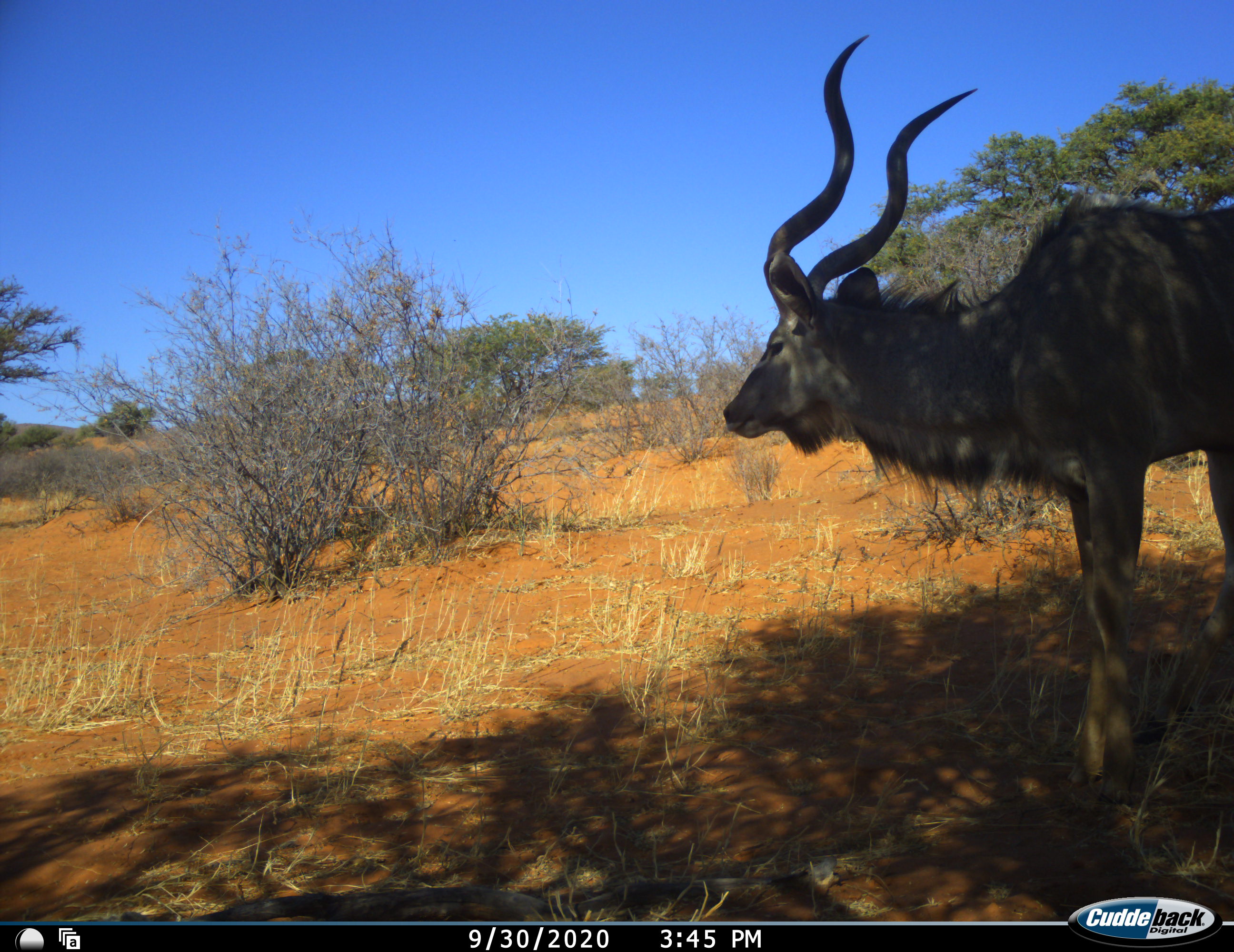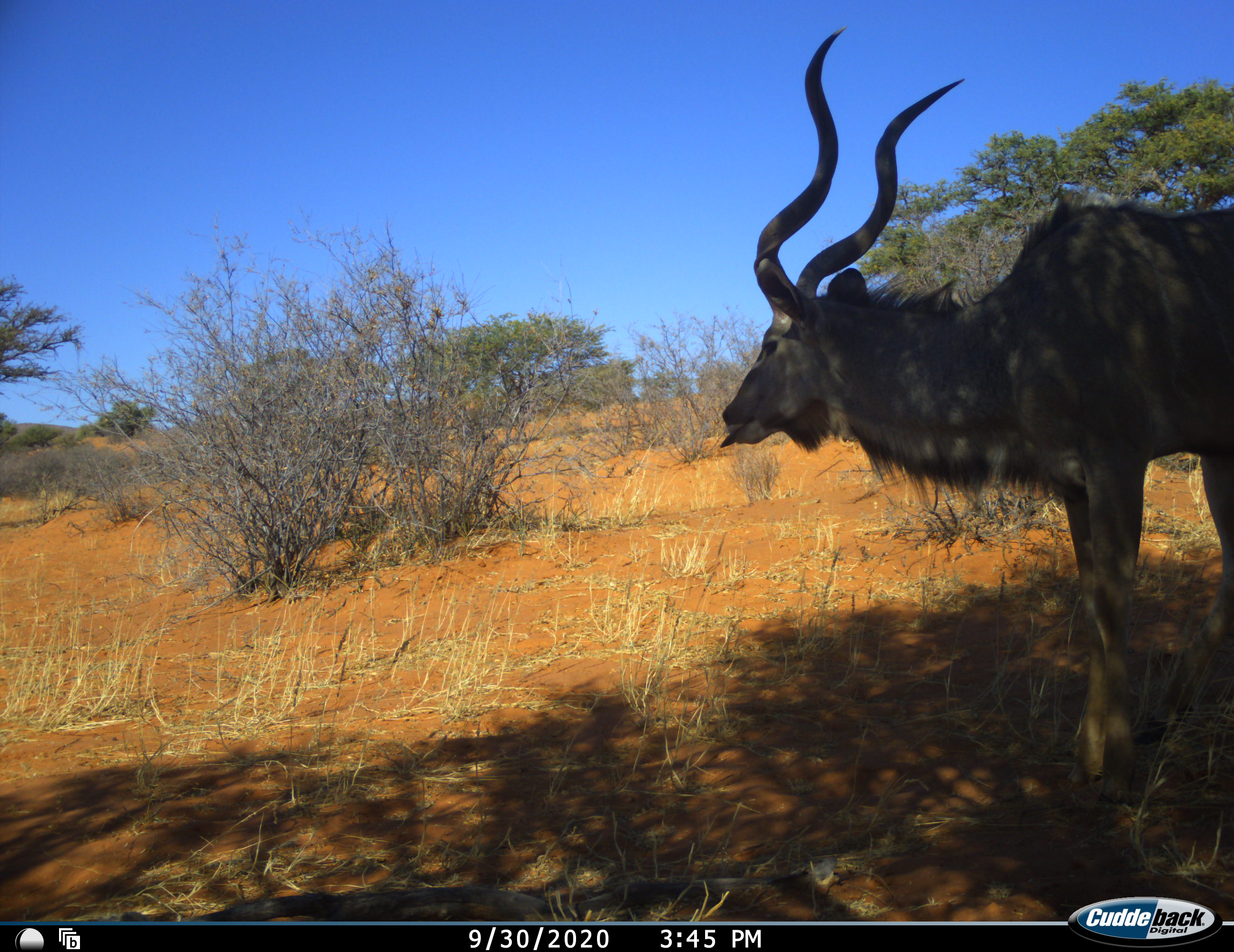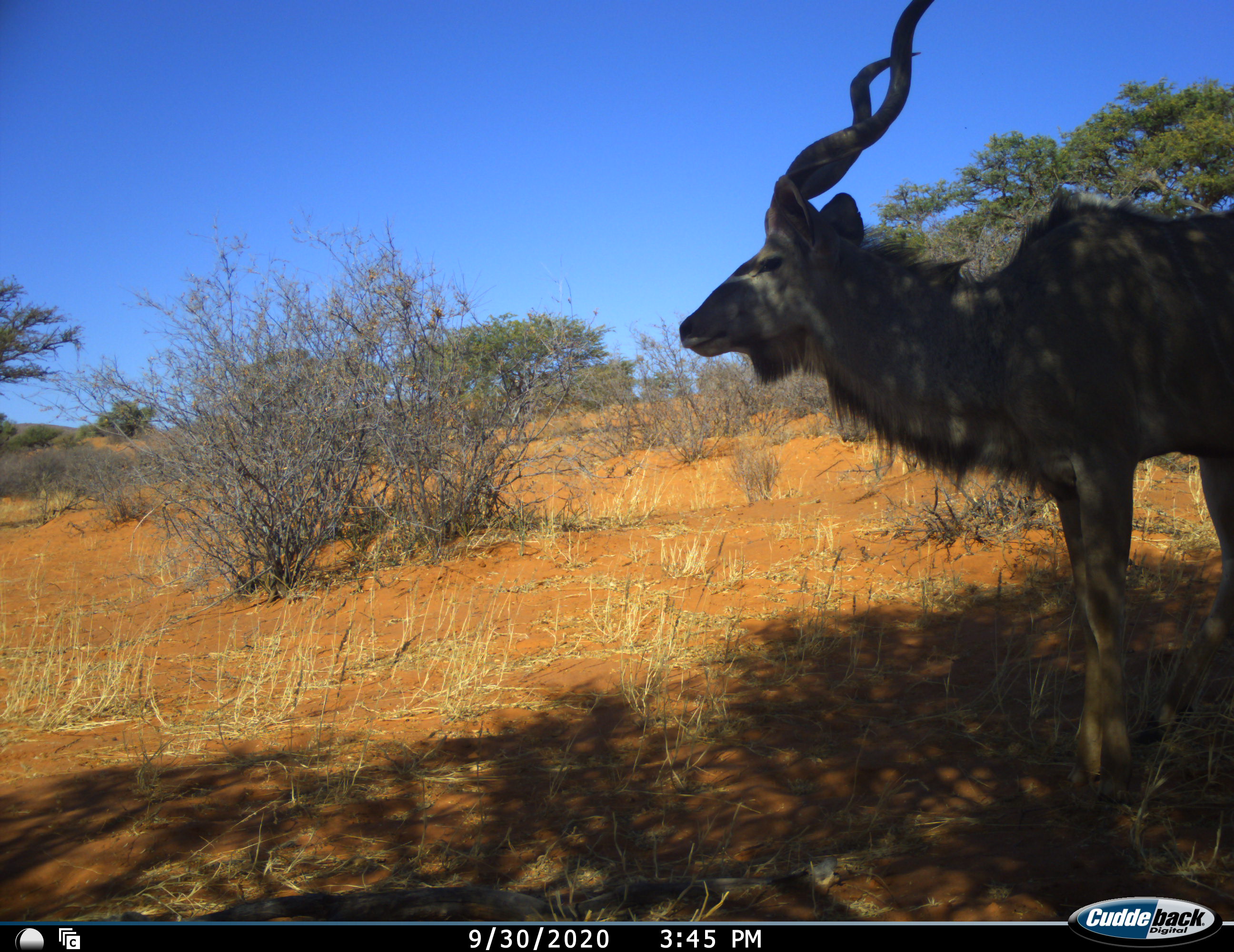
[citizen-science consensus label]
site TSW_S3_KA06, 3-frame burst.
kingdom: Animalia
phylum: Chordata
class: Mammalia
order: Artiodactyla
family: Bovidae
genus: Tragelaphus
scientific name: Tragelaphus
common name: kudu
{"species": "kudu (Tragelaphus)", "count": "1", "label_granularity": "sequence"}